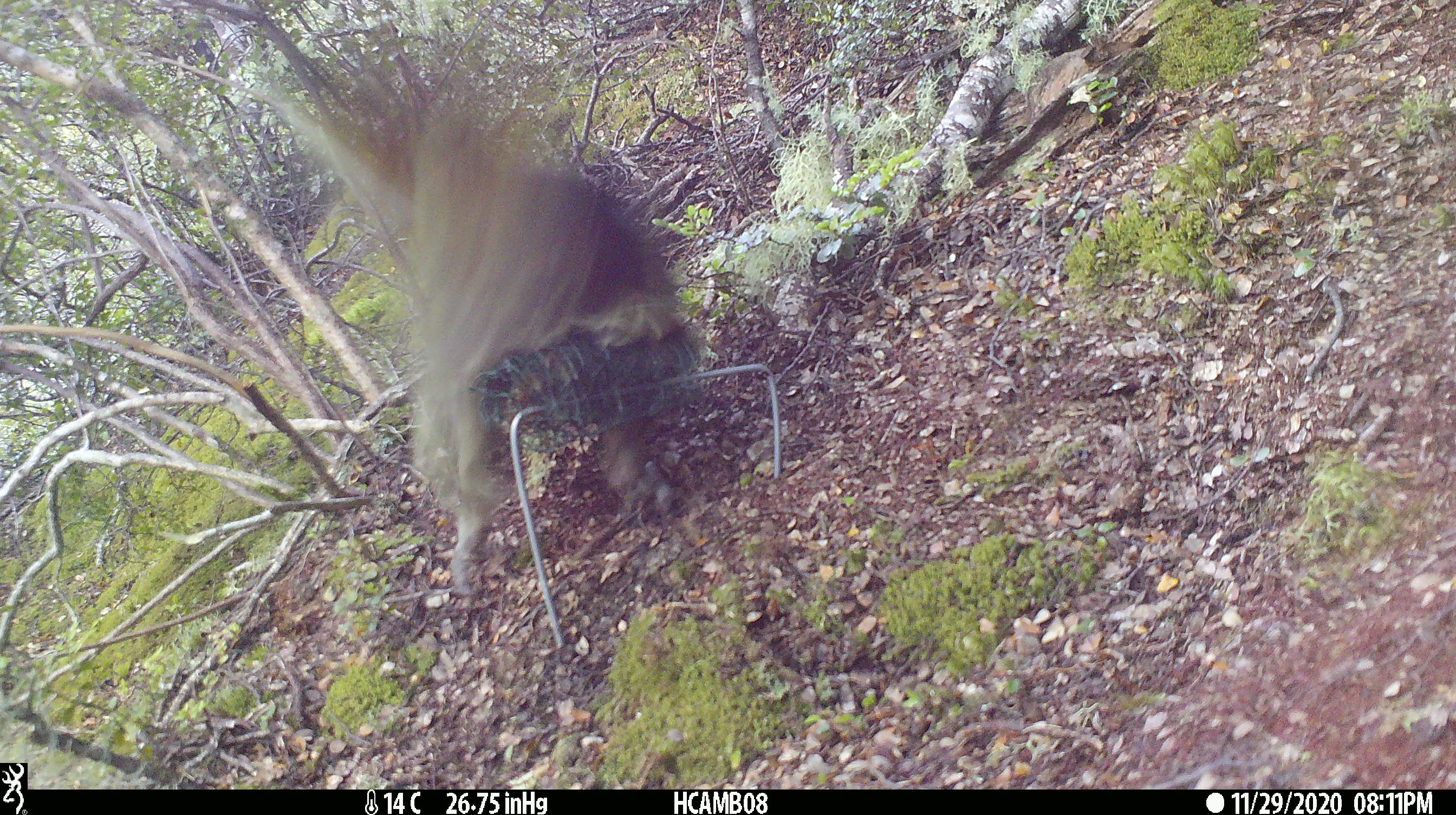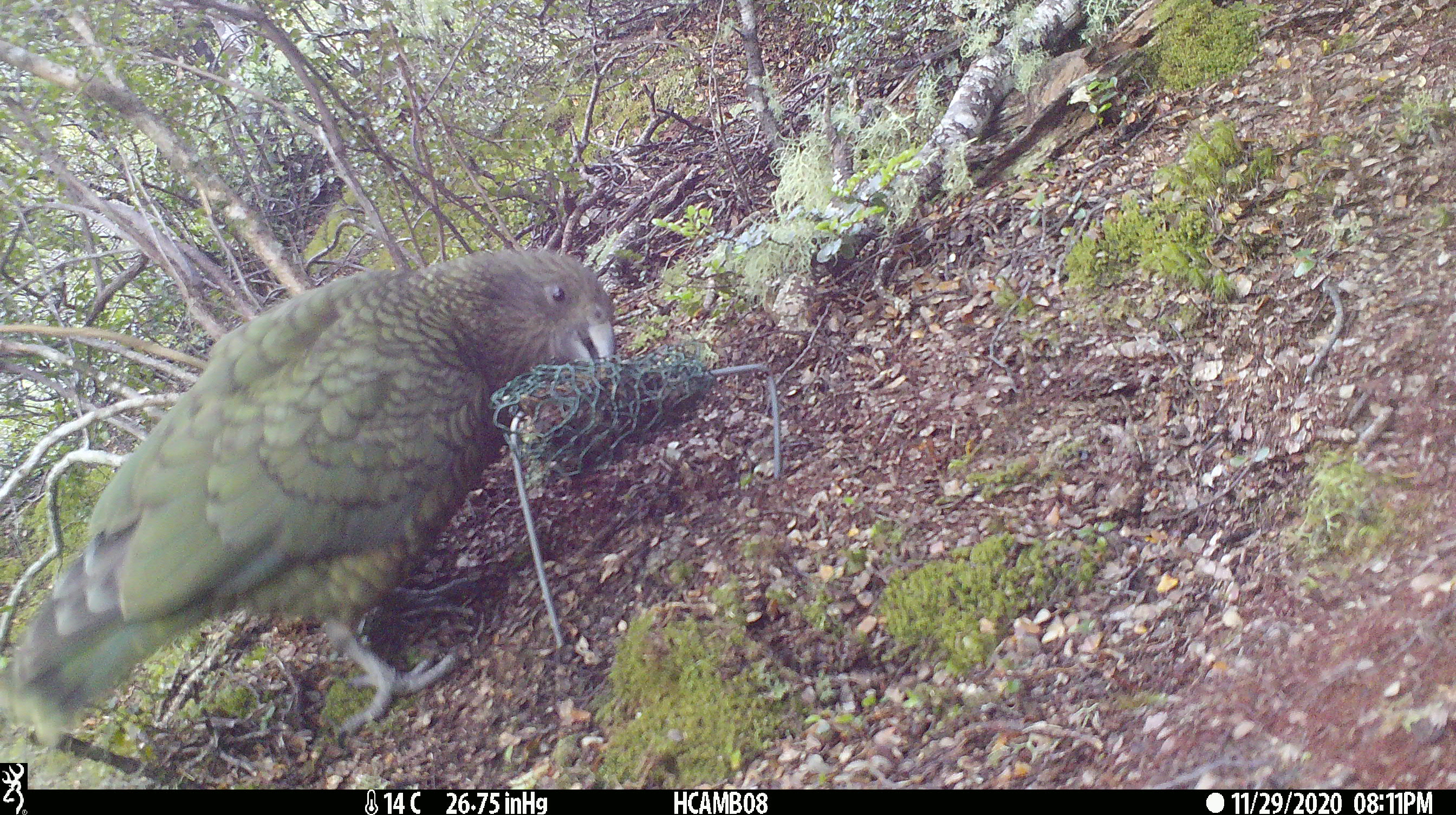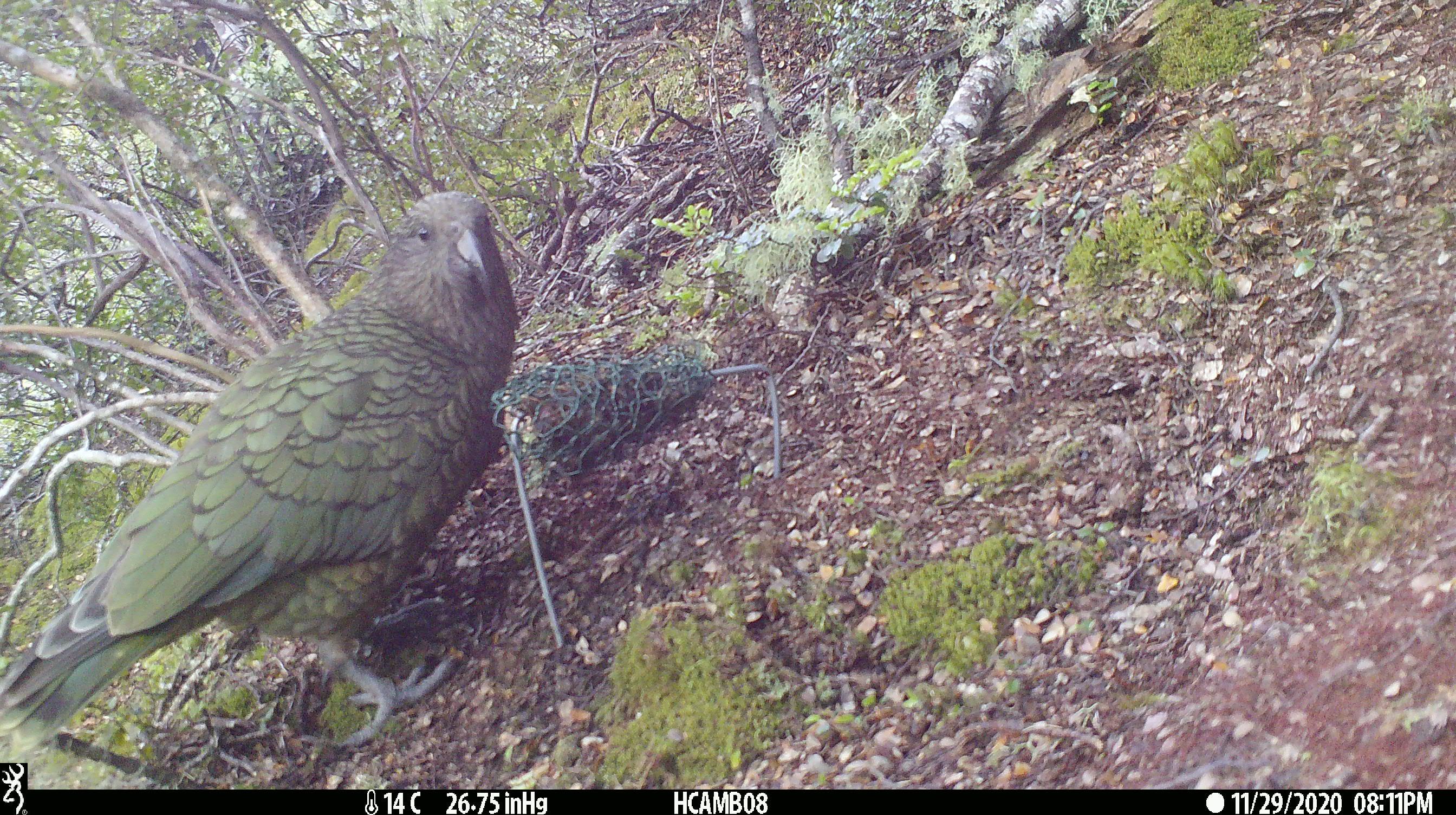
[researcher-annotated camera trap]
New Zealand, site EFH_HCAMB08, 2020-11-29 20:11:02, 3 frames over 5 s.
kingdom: Animalia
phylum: Chordata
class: Aves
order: Psittaciformes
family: Strigopidae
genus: Nestor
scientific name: Nestor notabilis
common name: kea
Kea (Nestor notabilis).